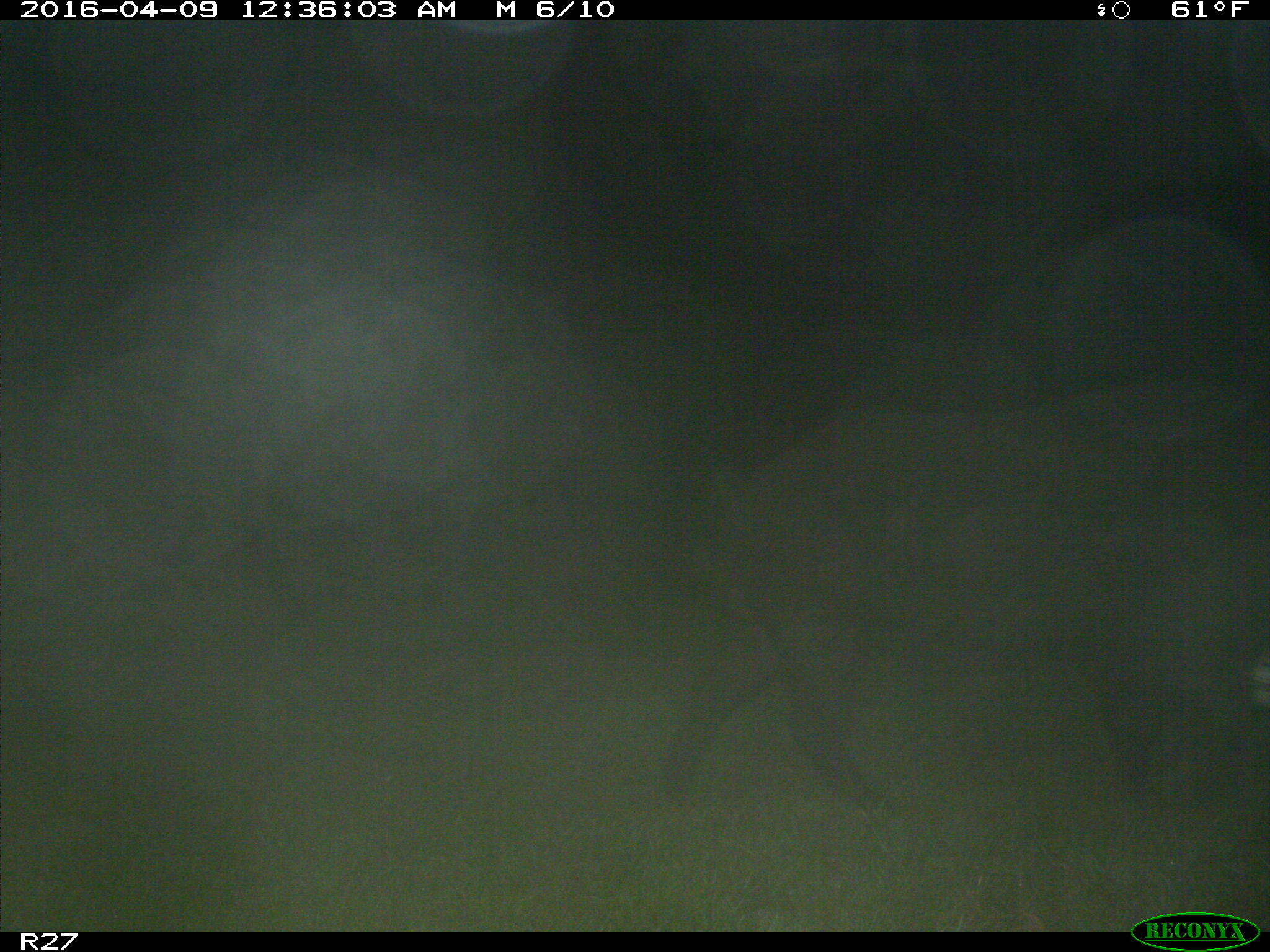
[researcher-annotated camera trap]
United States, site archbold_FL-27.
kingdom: Animalia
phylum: Chordata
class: Mammalia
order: Artiodactyla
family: Suidae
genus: Sus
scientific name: Sus scrofa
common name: wild boar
Sus scrofa (wild boar).